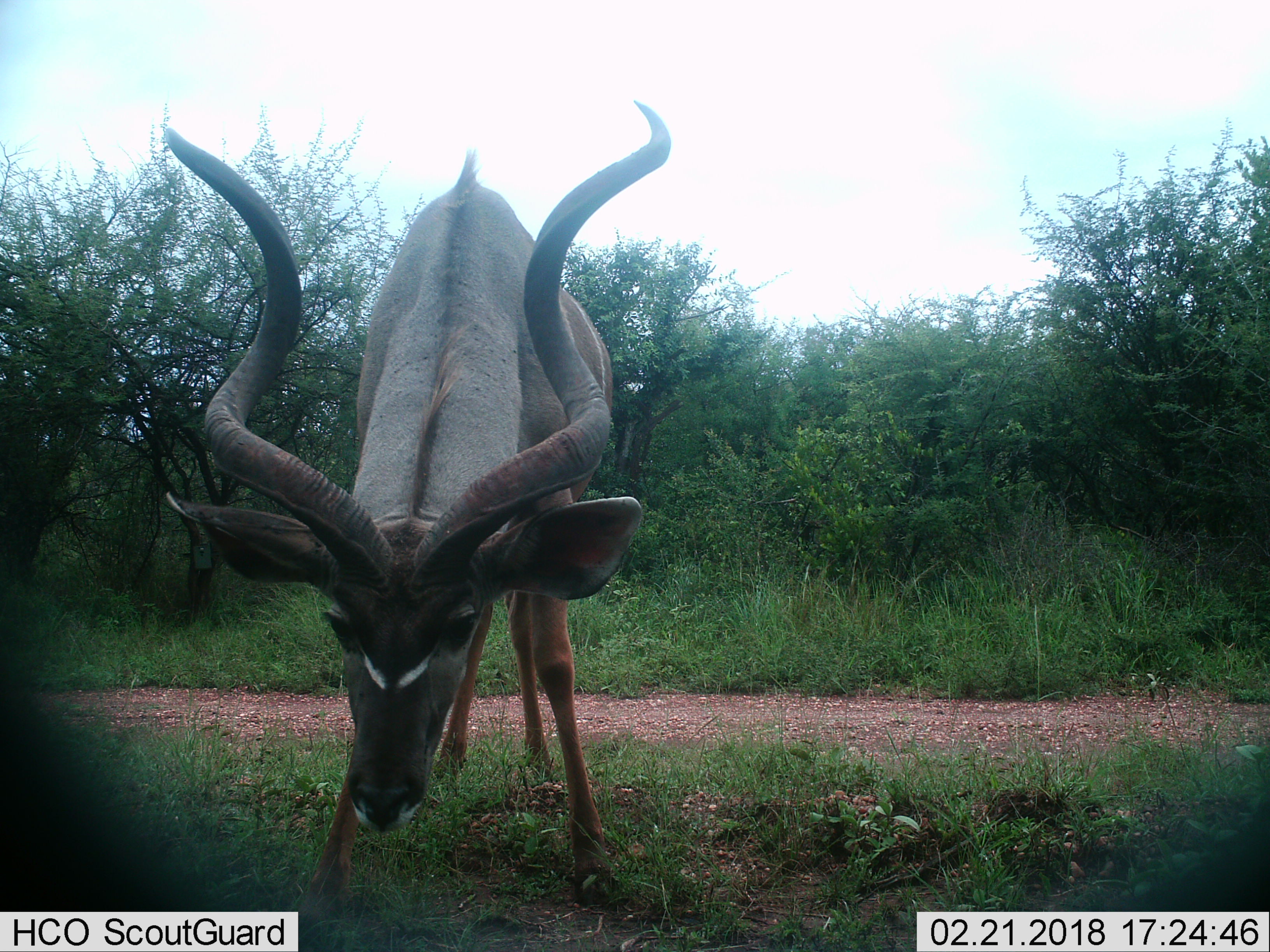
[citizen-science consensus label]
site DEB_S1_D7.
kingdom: Animalia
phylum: Chordata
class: Mammalia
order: Artiodactyla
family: Bovidae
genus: Tragelaphus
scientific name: Tragelaphus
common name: kudu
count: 1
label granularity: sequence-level